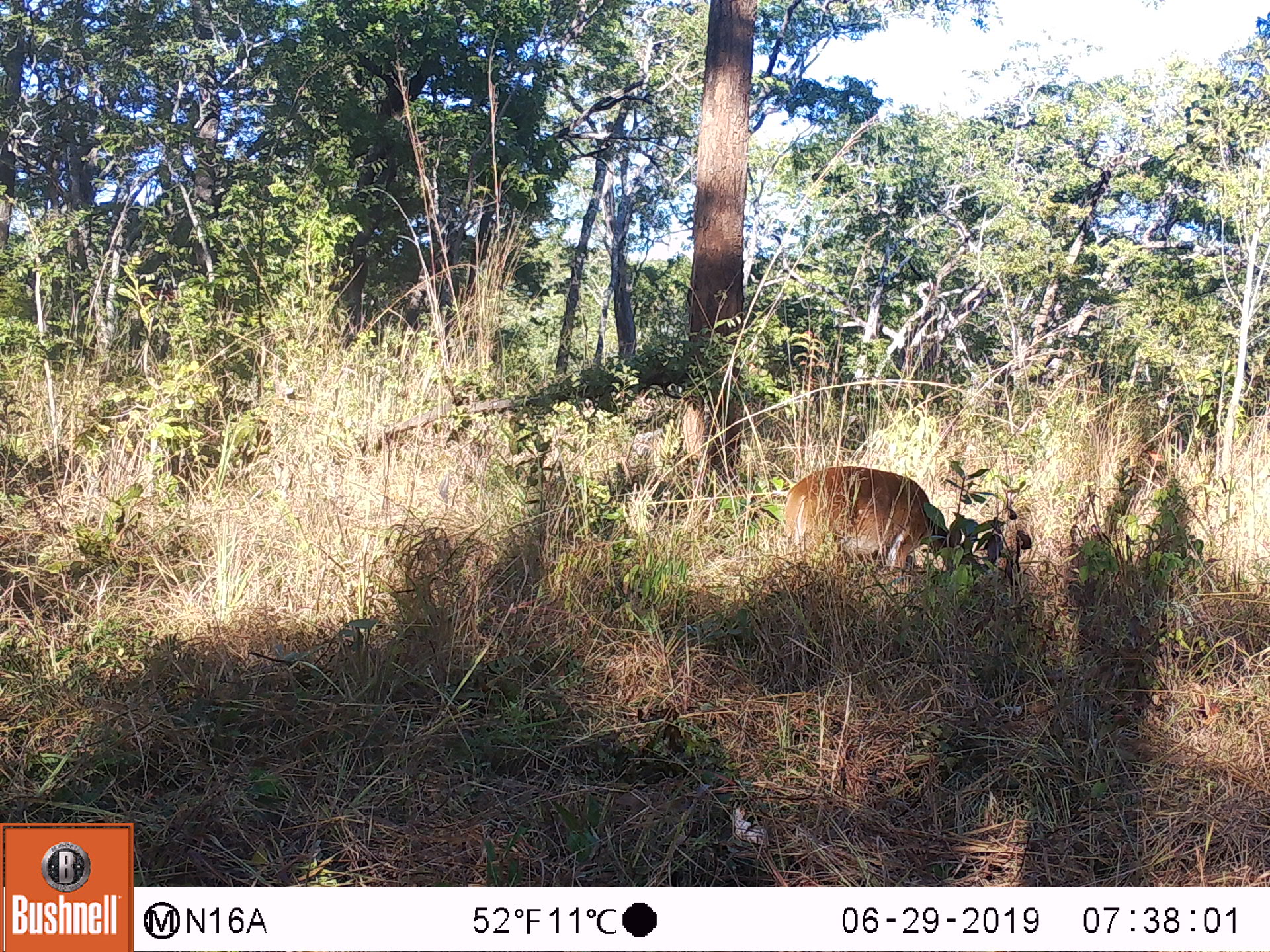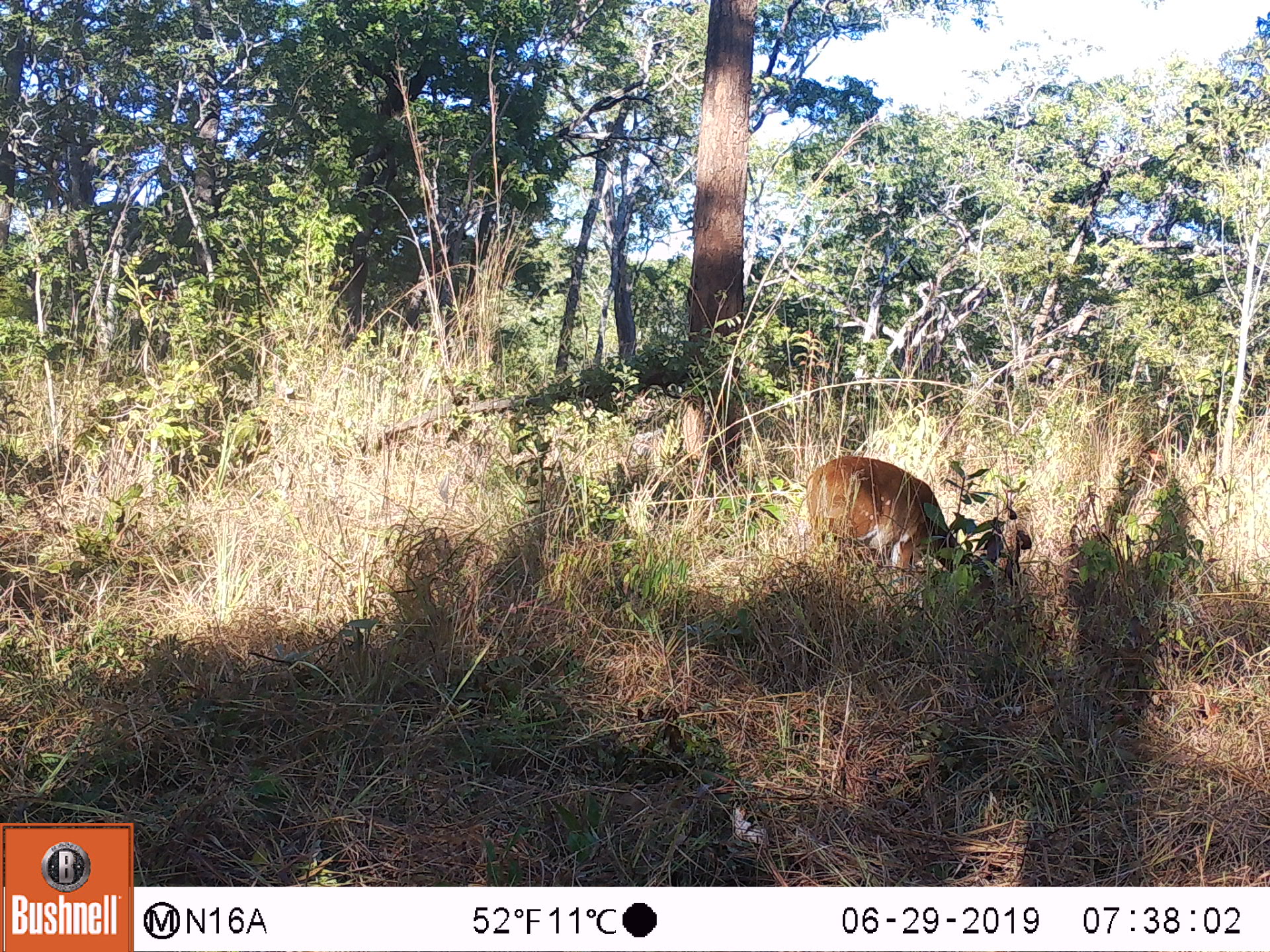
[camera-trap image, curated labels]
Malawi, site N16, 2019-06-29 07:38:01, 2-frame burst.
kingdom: Animalia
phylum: Chordata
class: Mammalia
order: Artiodactyla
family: Bovidae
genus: Tragelaphus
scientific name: Tragelaphus sylvaticus sylvaticus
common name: cape bushbuck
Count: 1.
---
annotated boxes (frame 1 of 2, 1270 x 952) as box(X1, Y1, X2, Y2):
cape bushbuck: box(778, 463, 986, 588)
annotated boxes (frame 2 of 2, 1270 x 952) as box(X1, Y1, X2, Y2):
cape bushbuck: box(804, 451, 1001, 611)